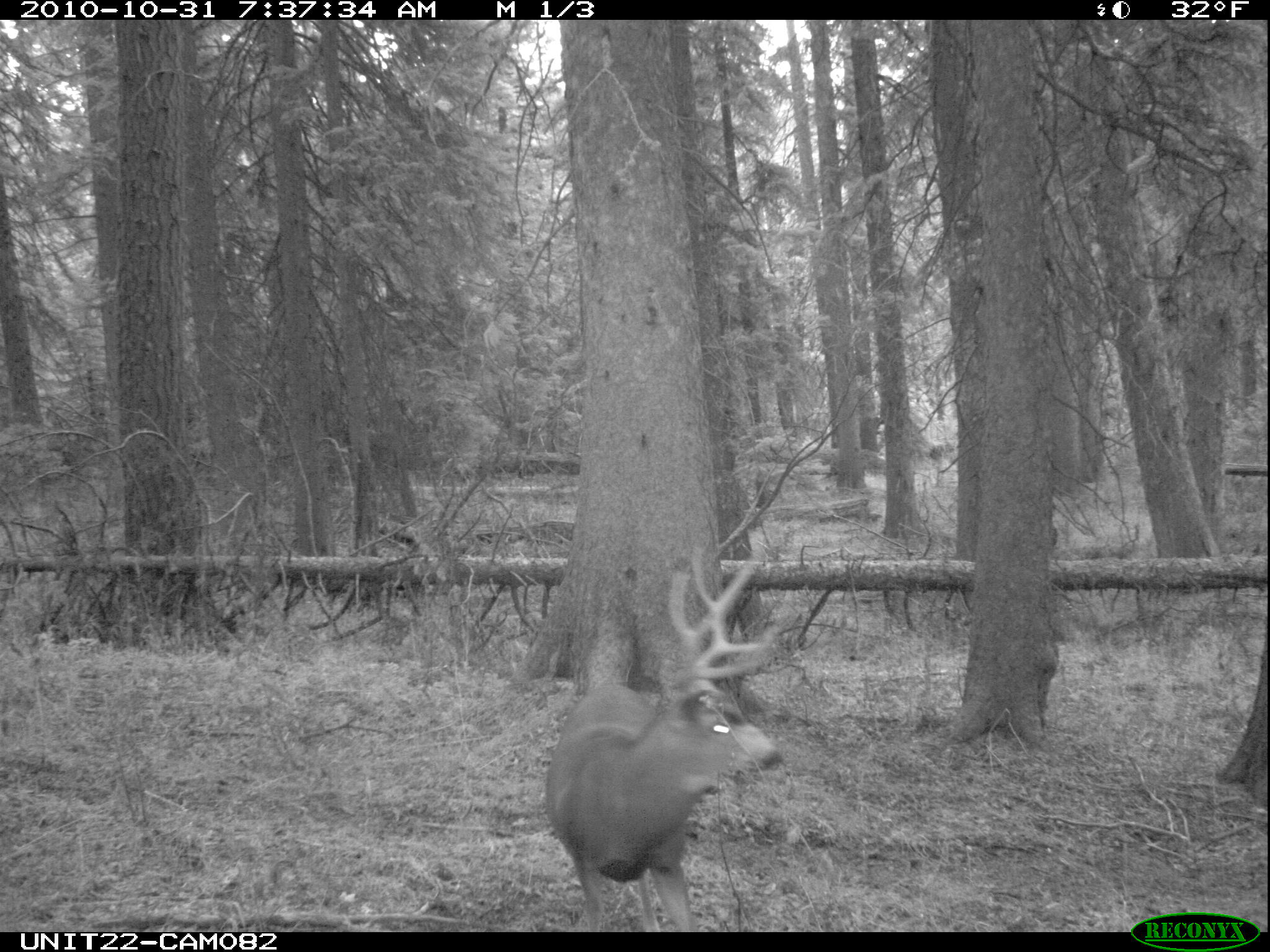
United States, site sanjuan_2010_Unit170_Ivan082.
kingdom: Animalia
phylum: Chordata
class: Mammalia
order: Artiodactyla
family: Cervidae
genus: Odocoileus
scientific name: Odocoileus hemionus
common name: mule deer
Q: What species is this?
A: Odocoileus hemionus (mule deer).